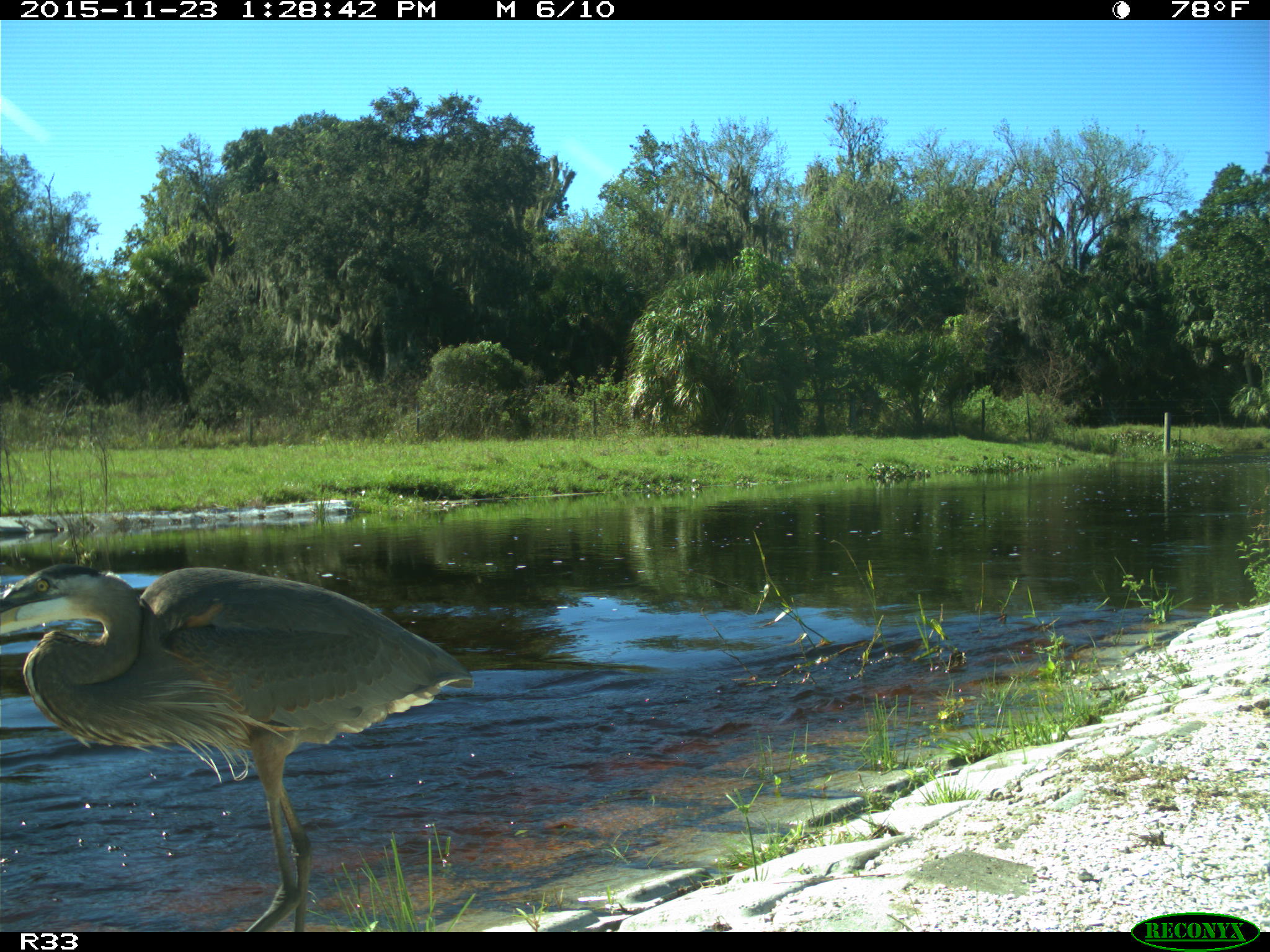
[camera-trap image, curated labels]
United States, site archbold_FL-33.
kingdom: Animalia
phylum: Chordata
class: Aves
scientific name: Aves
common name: birds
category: unidentified bird